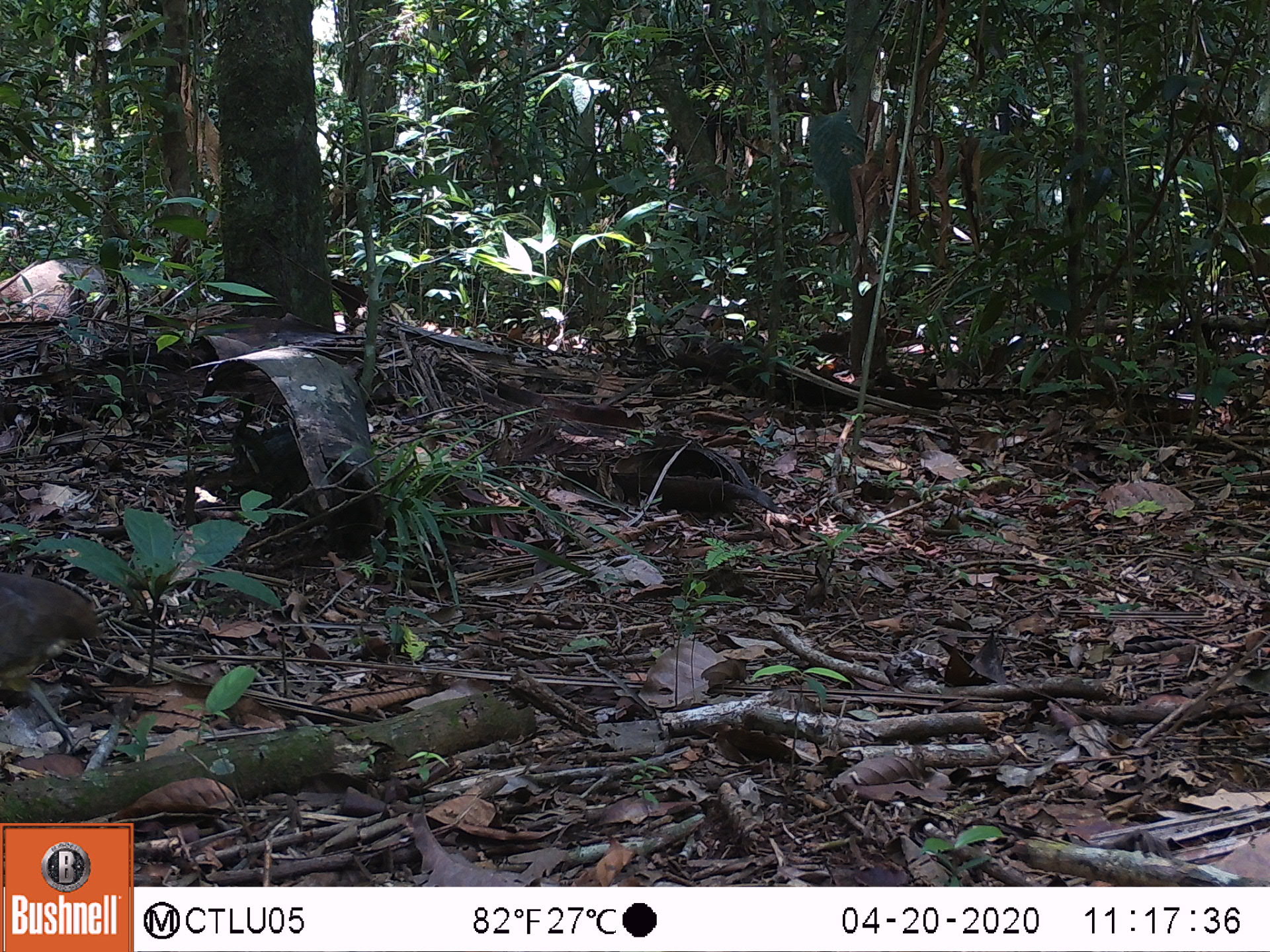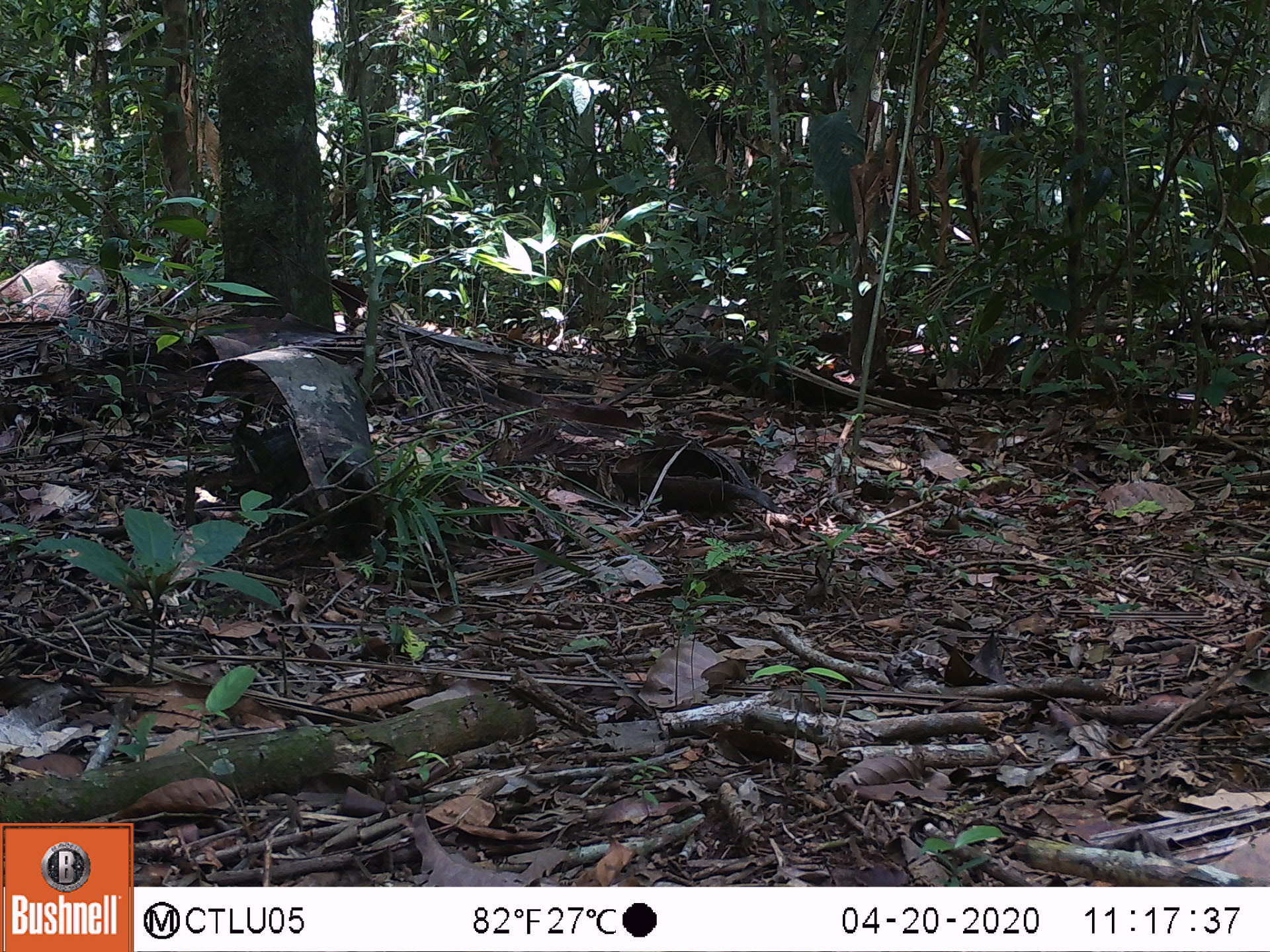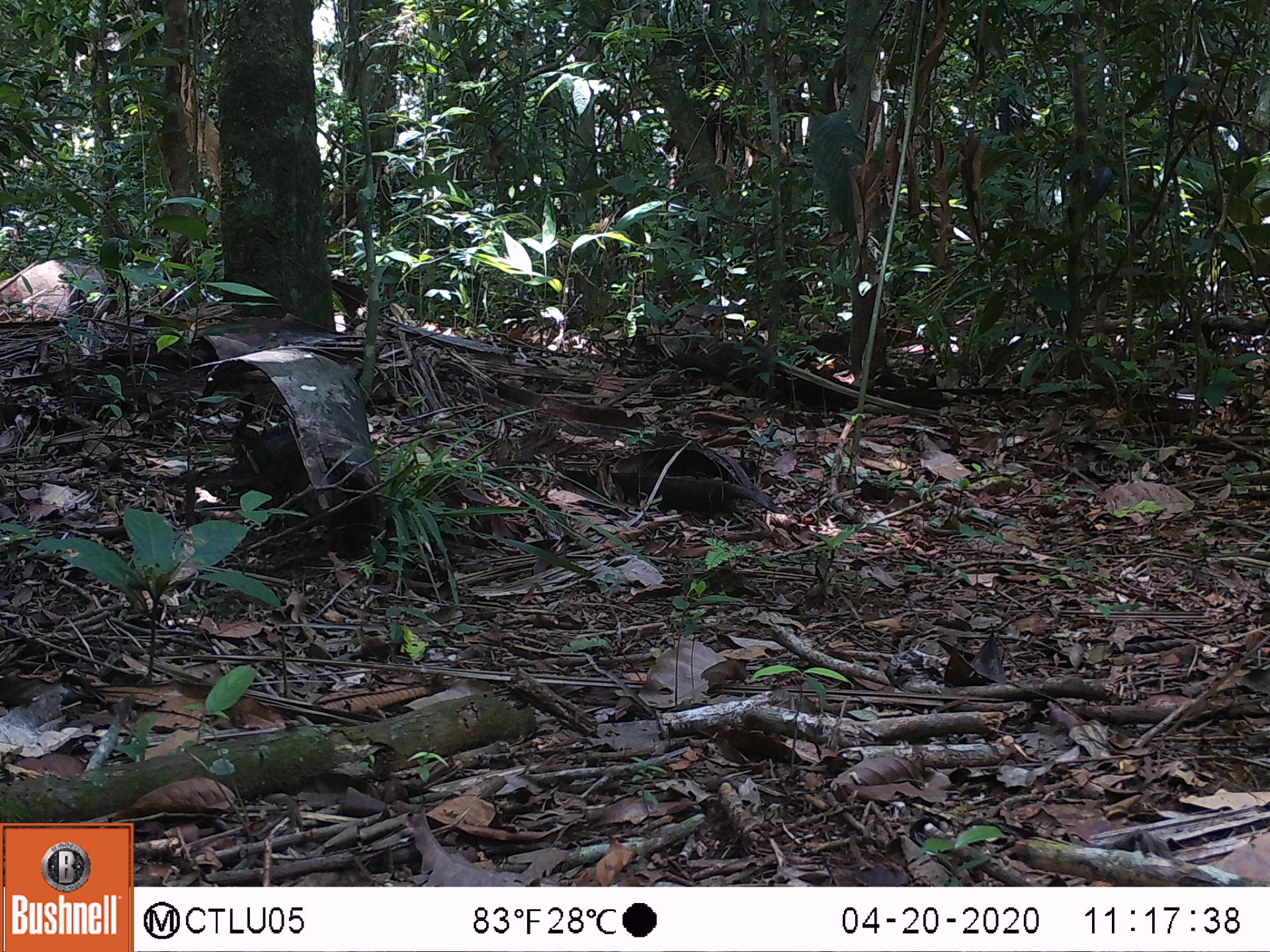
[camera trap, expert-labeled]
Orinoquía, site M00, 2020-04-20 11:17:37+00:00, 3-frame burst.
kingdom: Animalia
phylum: Chordata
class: Aves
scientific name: Aves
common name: bird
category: unknown bird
Unknown bird (bird) (Aves).